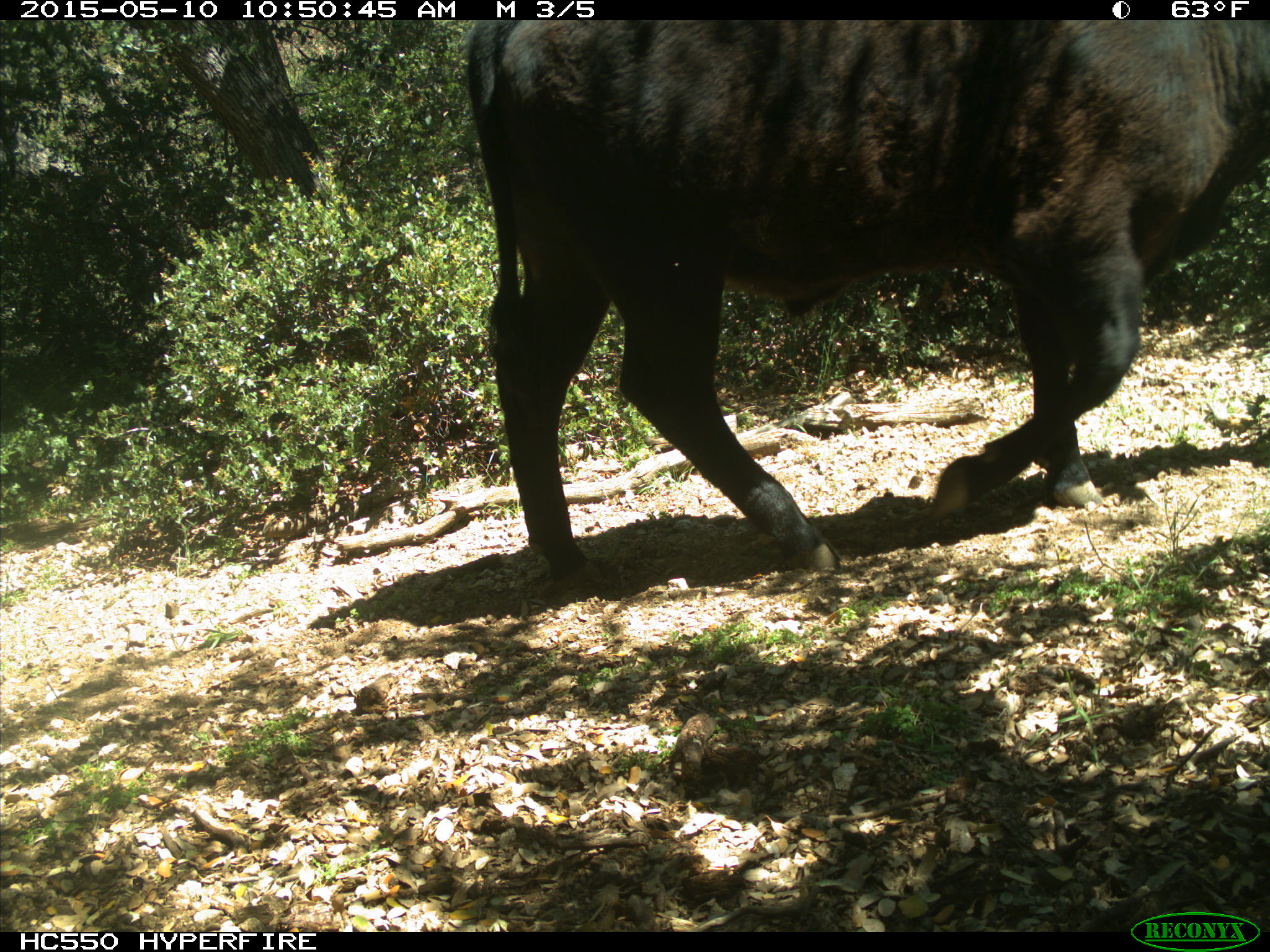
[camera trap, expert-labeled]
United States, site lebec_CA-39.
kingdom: Animalia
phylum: Chordata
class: Mammalia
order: Artiodactyla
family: Bovidae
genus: Bos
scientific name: Bos taurus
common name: domestic cow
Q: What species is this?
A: Bos taurus (domestic cow).